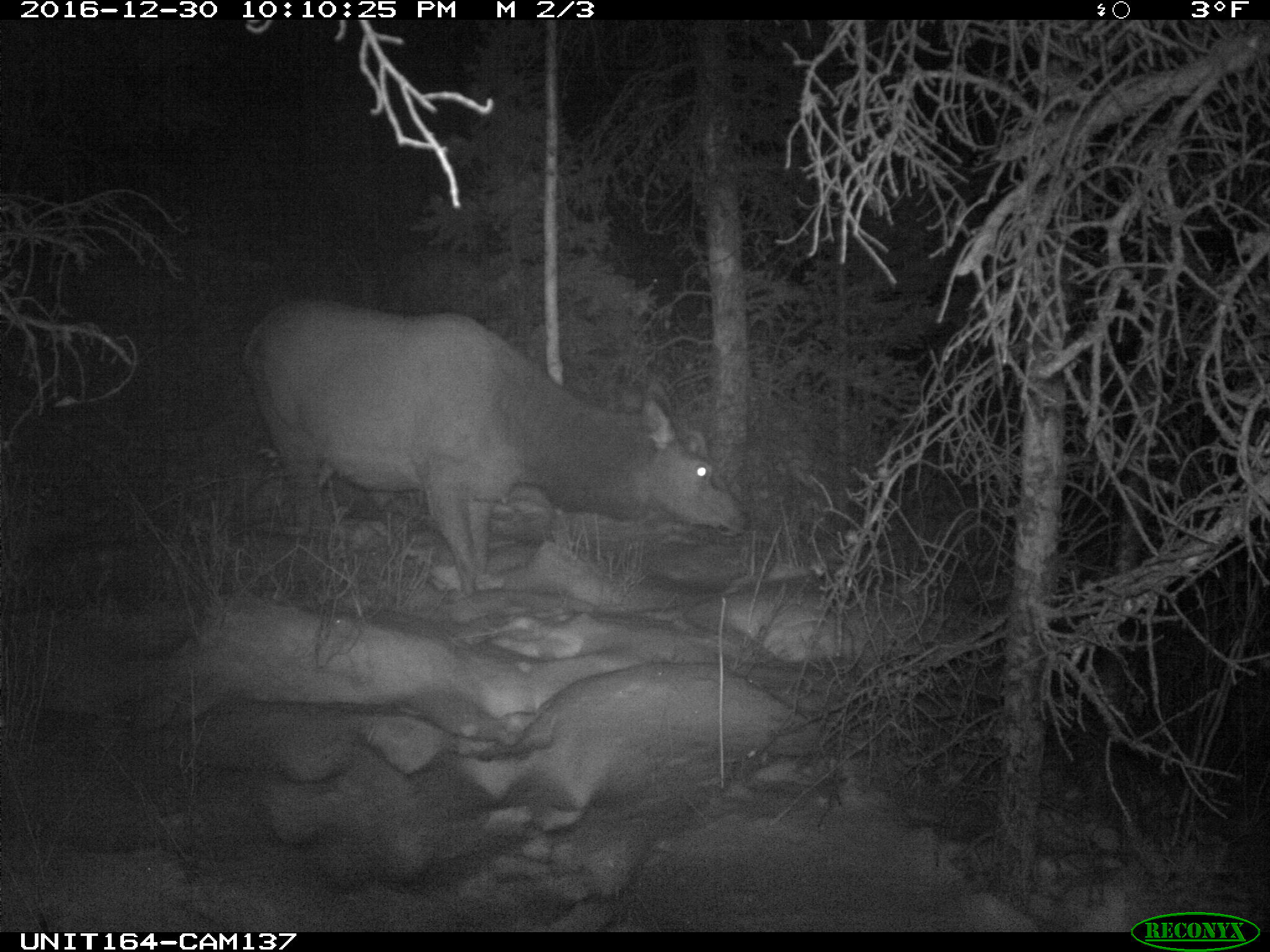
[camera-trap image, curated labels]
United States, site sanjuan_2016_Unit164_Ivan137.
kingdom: Animalia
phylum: Chordata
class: Mammalia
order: Artiodactyla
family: Cervidae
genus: Cervus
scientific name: Cervus elaphus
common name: red deer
Cervus elaphus (red deer).